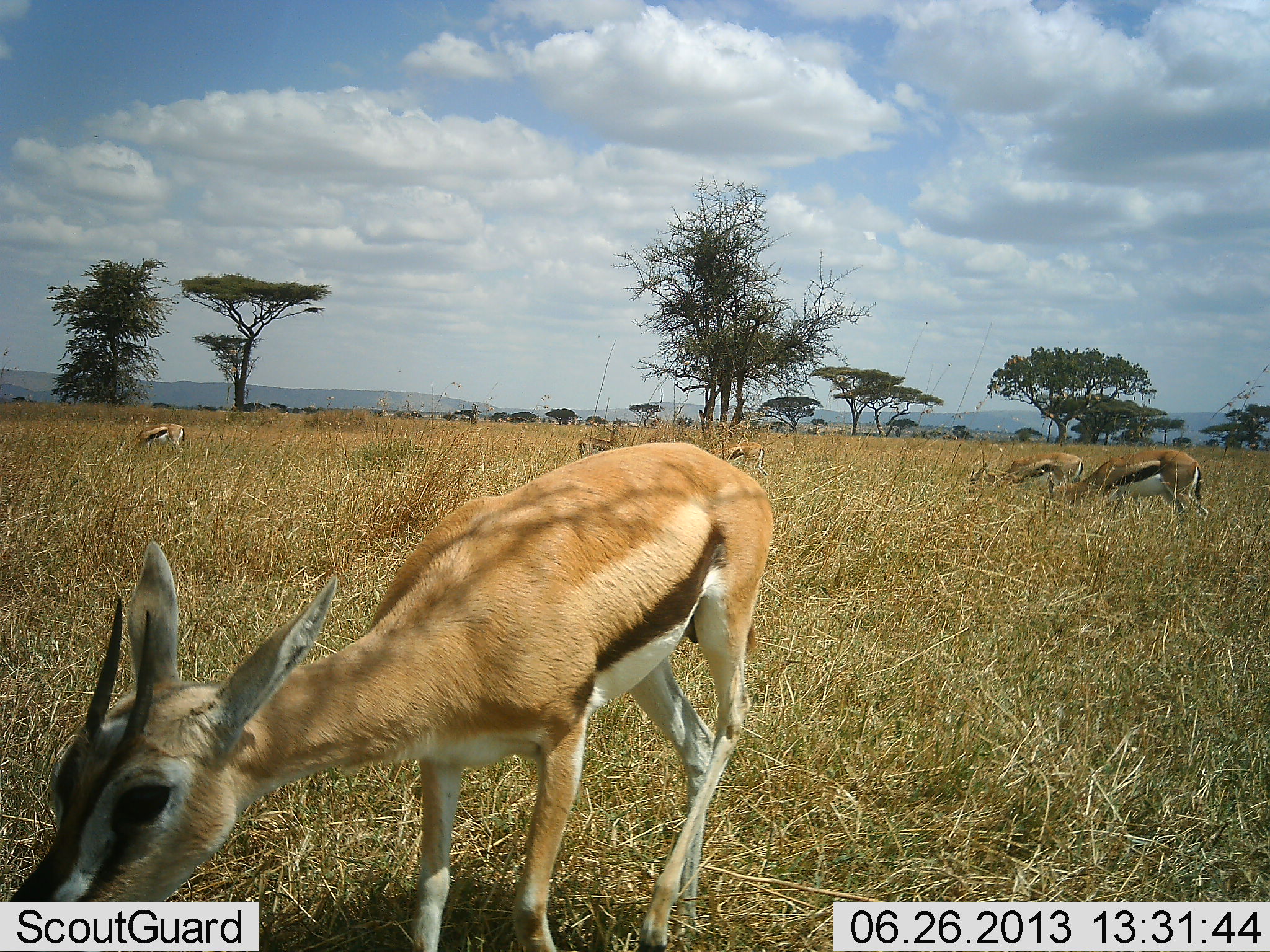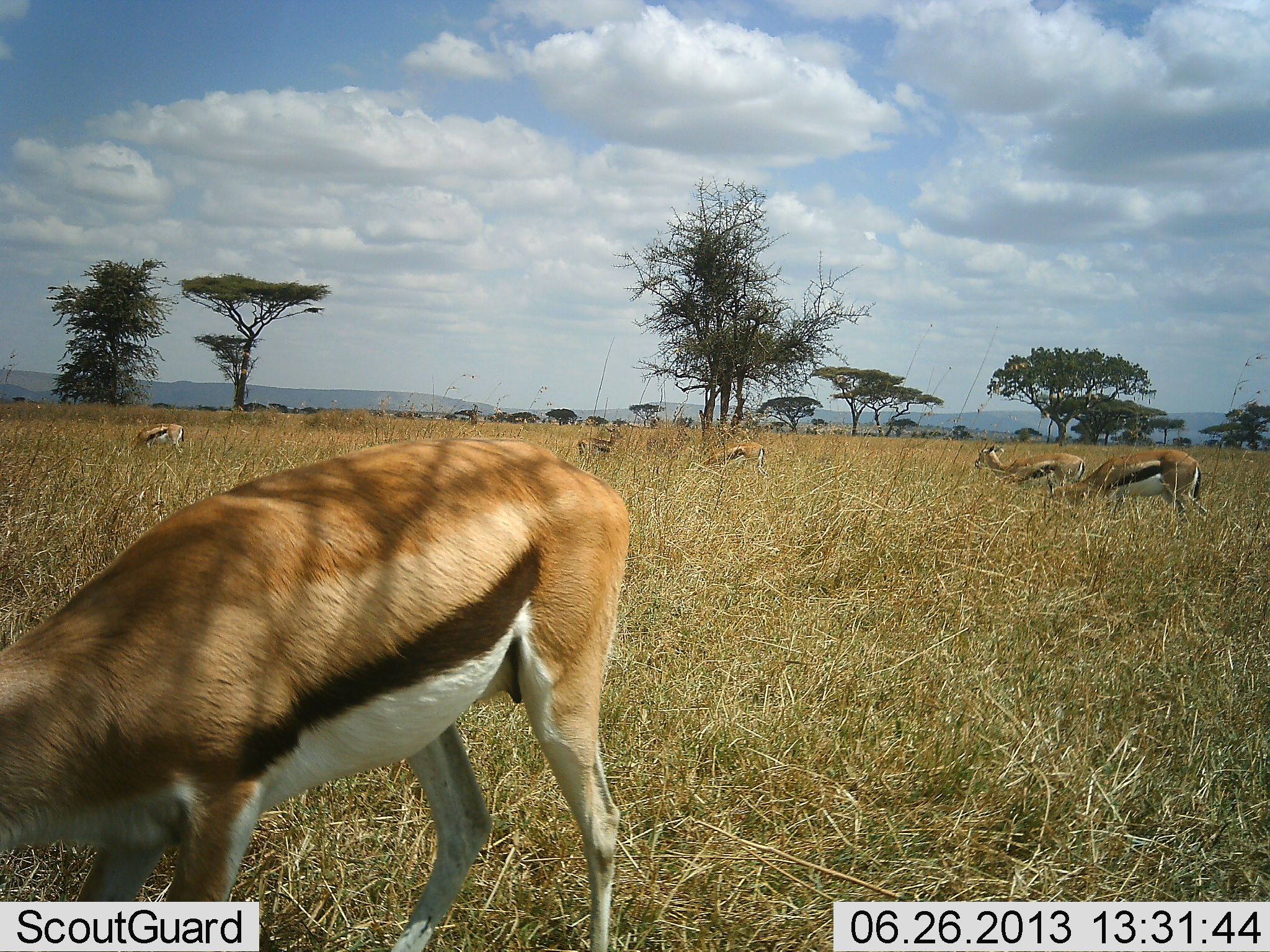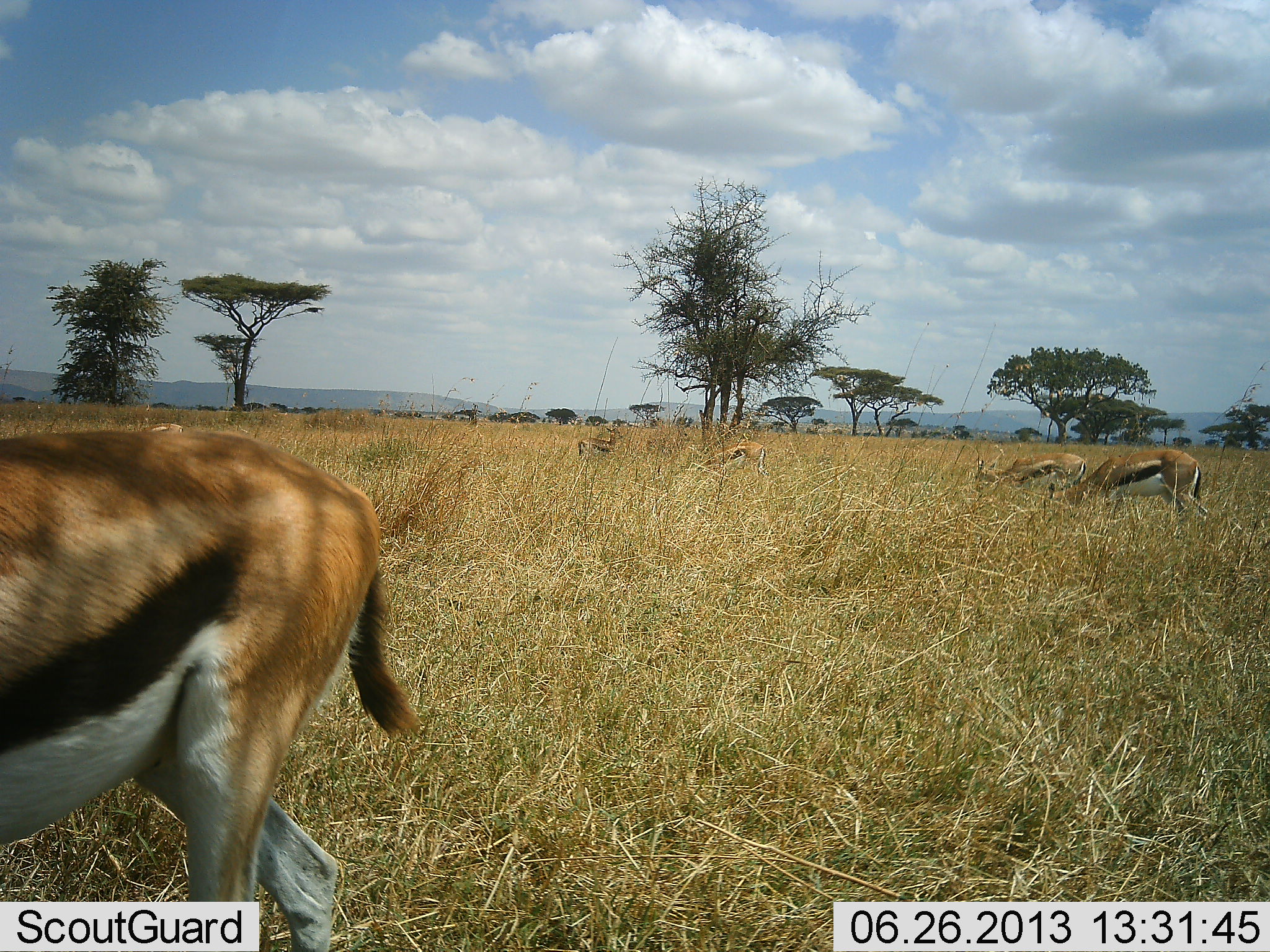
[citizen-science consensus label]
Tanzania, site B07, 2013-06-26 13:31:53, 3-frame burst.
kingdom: Animalia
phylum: Chordata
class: Mammalia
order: Artiodactyla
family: Bovidae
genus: Eudorcas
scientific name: Eudorcas thomsonii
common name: thomson's gazelle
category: gazellethomsons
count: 6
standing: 50%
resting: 0%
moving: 50%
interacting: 0%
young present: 0%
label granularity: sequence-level